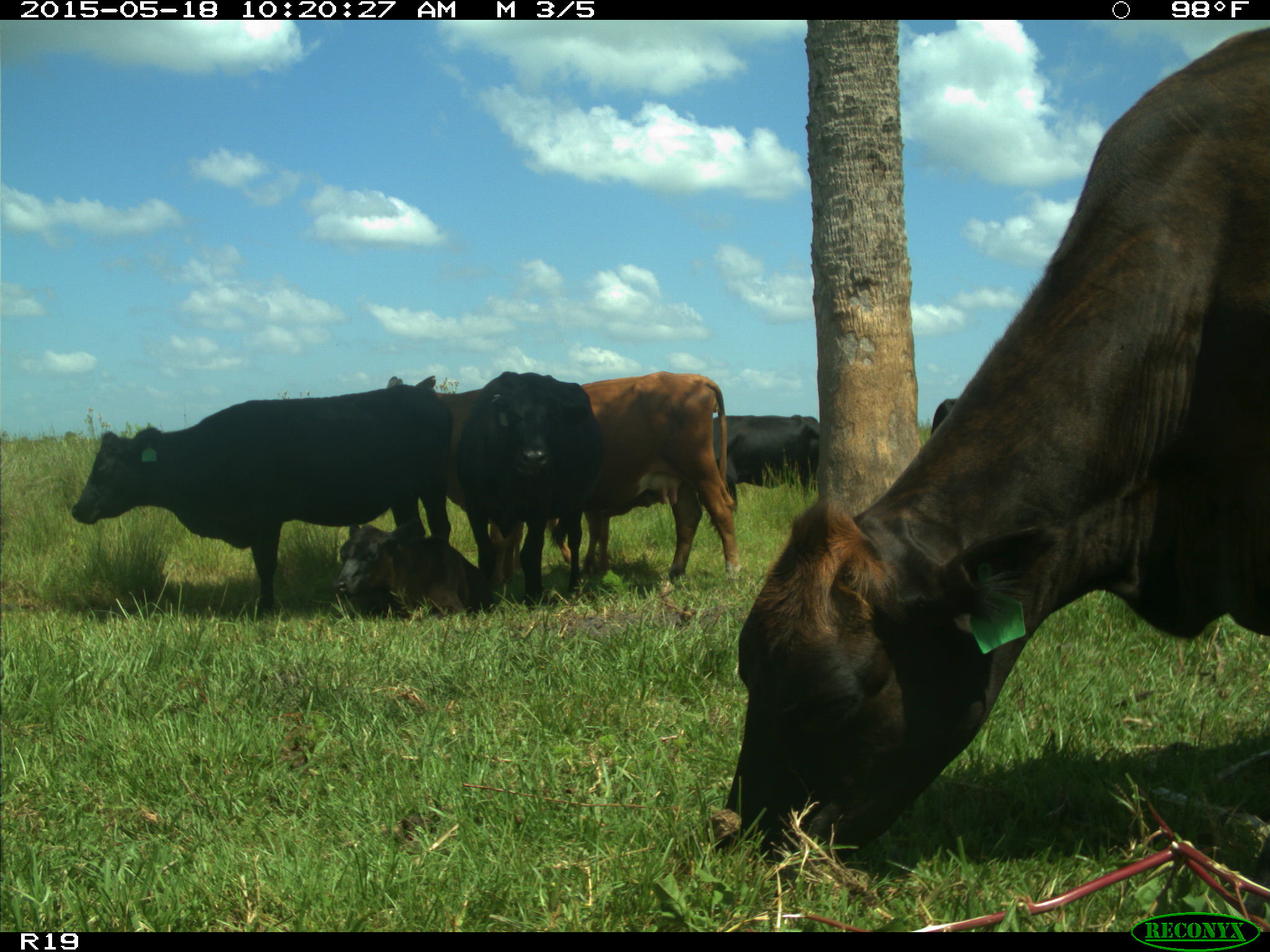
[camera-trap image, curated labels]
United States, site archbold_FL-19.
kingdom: Animalia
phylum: Chordata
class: Mammalia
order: Artiodactyla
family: Bovidae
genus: Bos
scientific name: Bos taurus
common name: domestic cow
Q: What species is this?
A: Bos taurus (domestic cow).